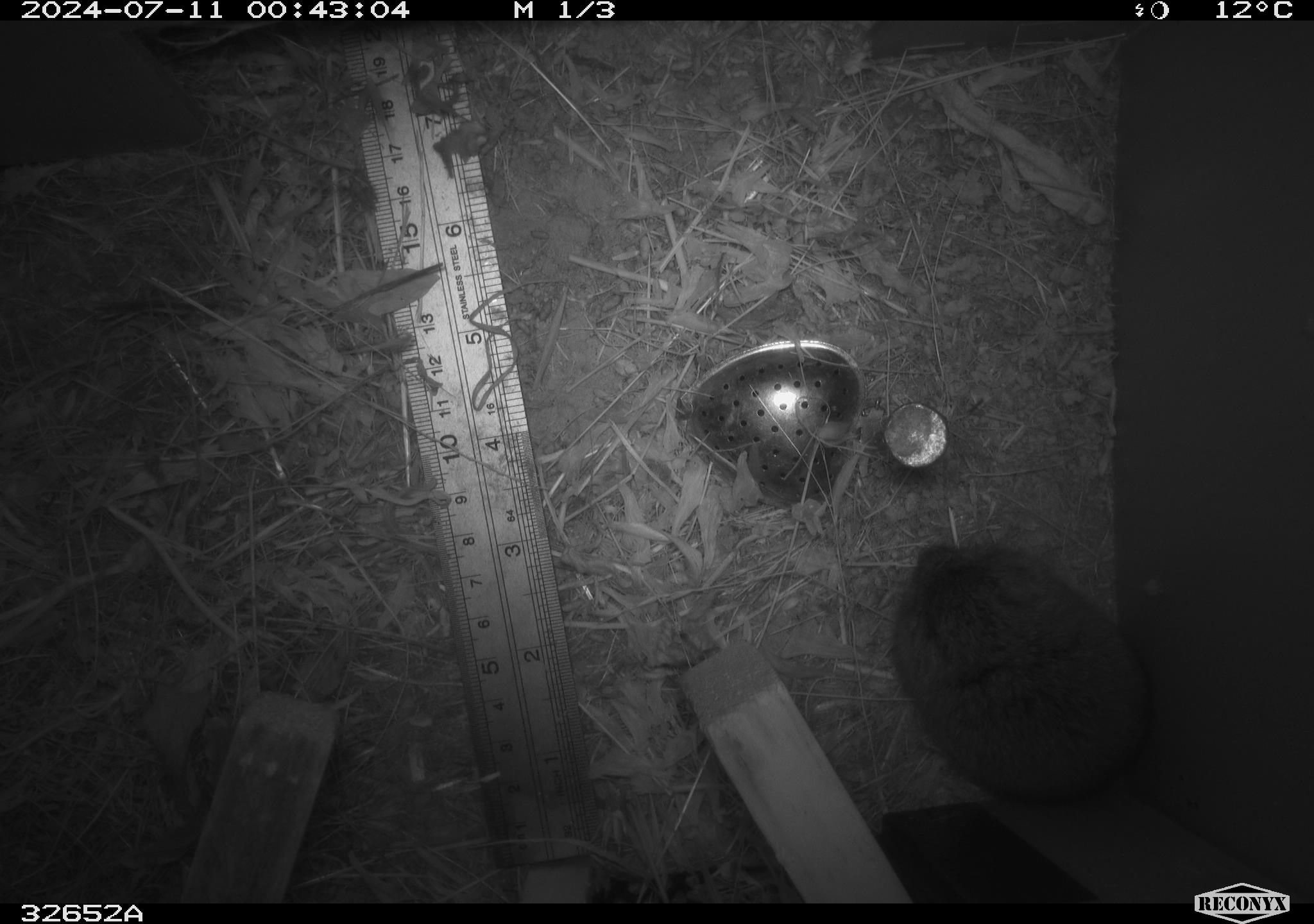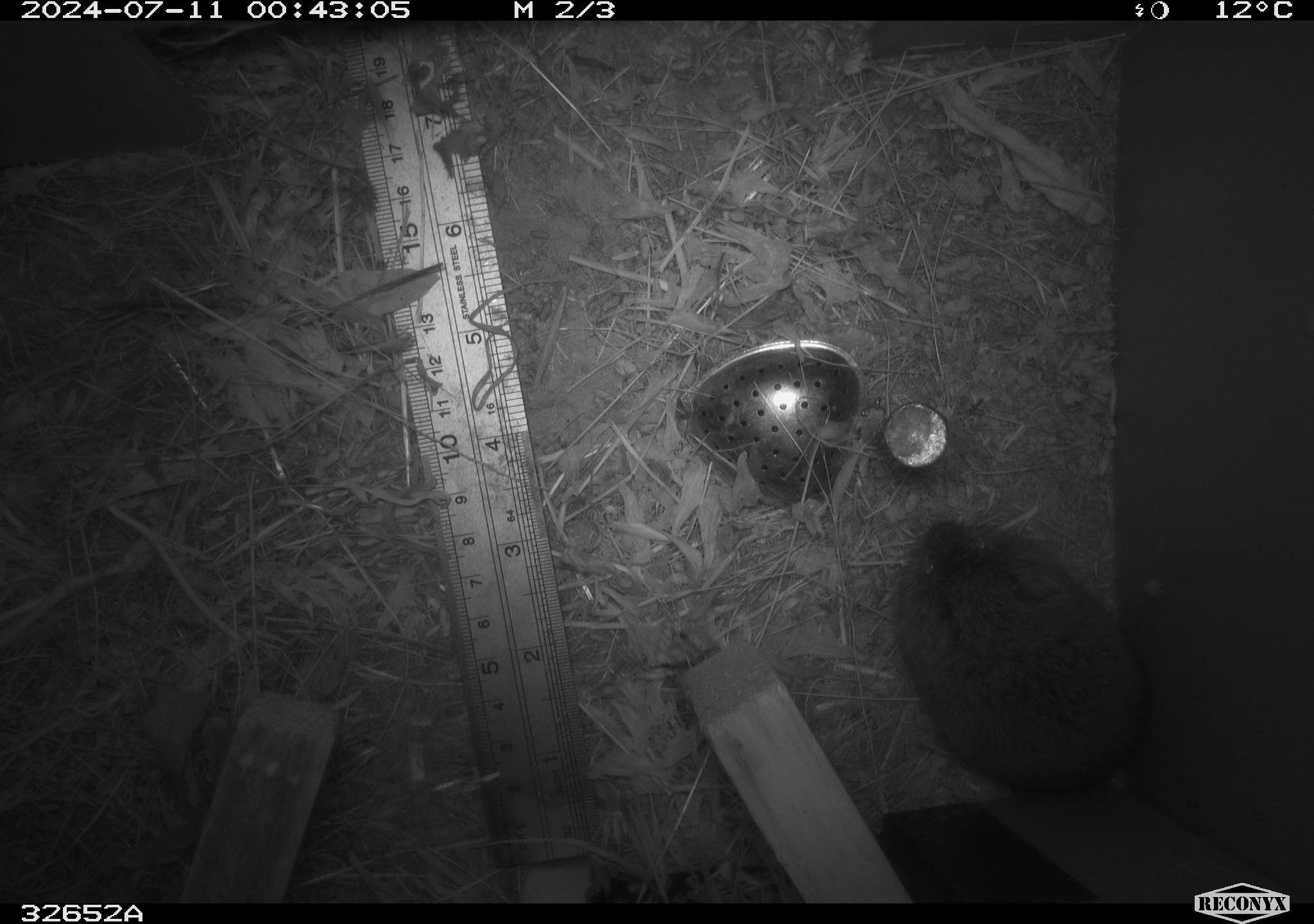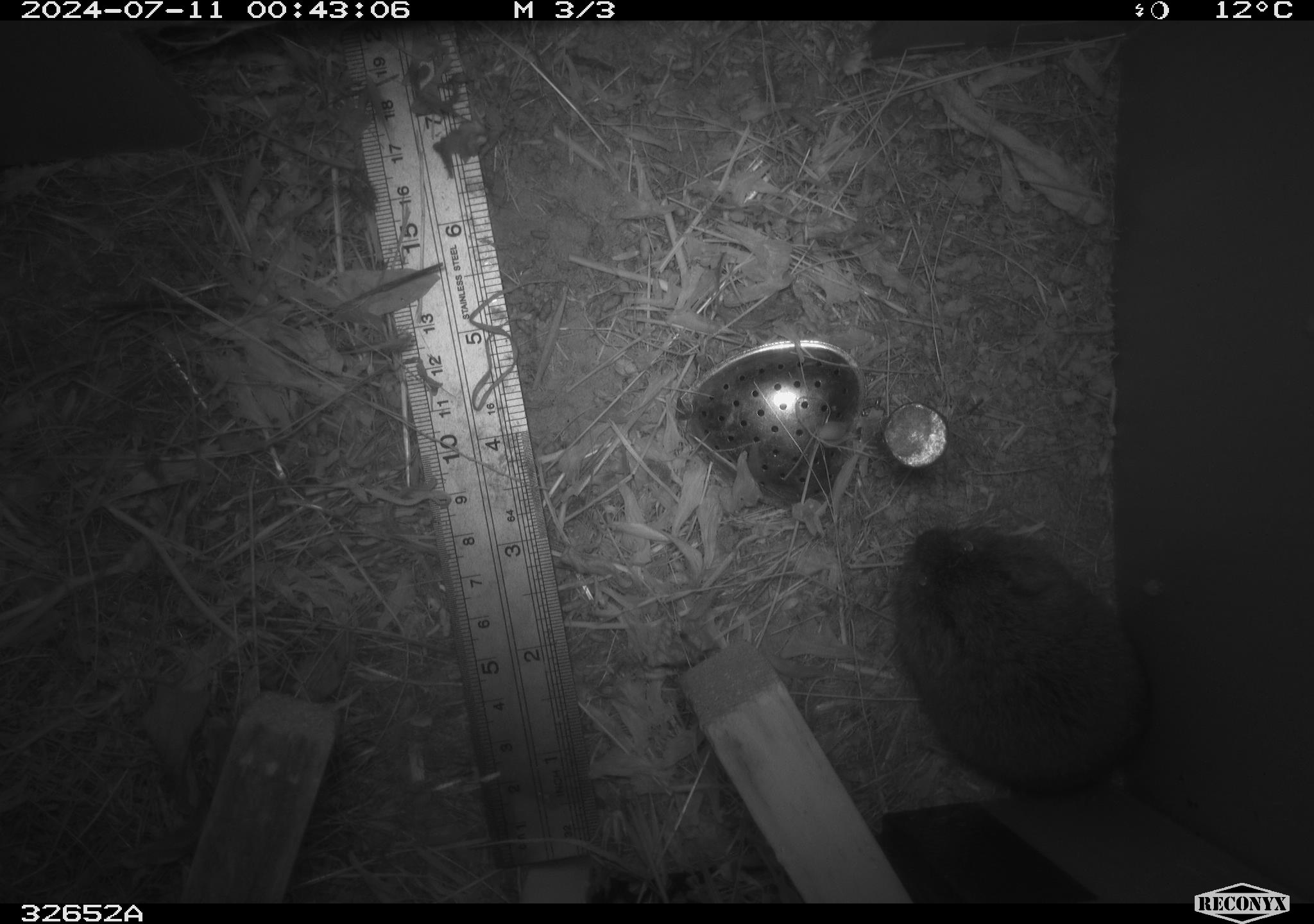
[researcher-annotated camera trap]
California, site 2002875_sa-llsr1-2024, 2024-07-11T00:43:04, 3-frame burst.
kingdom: Animalia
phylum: Chordata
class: Mammalia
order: Rodentia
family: Cricetidae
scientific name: Arvicolinae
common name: voles, lemmings, and muskrats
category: arvicolinae subfamily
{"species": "arvicolinae subfamily (voles, lemmings, and muskrats) (Arvicolinae)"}